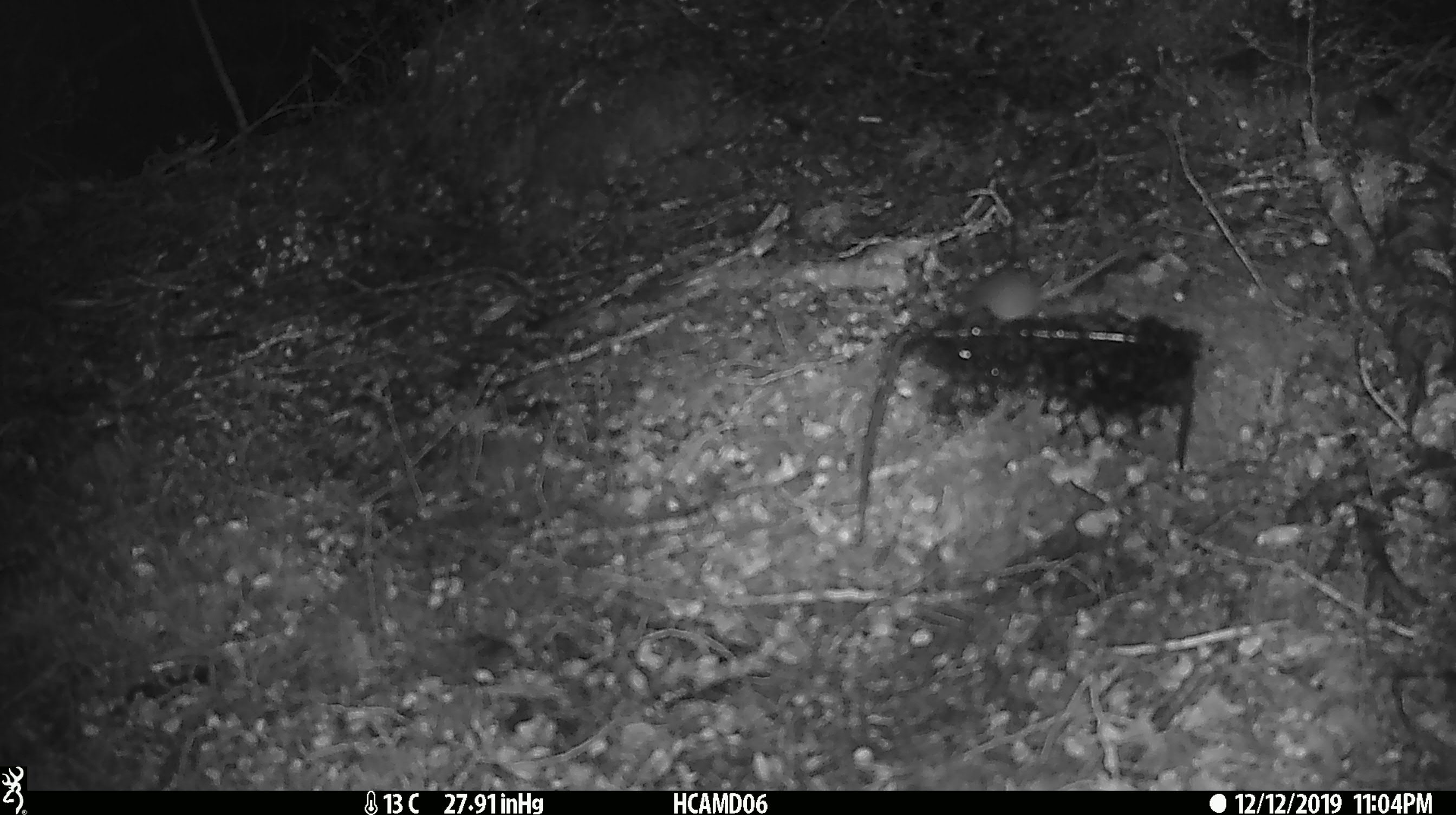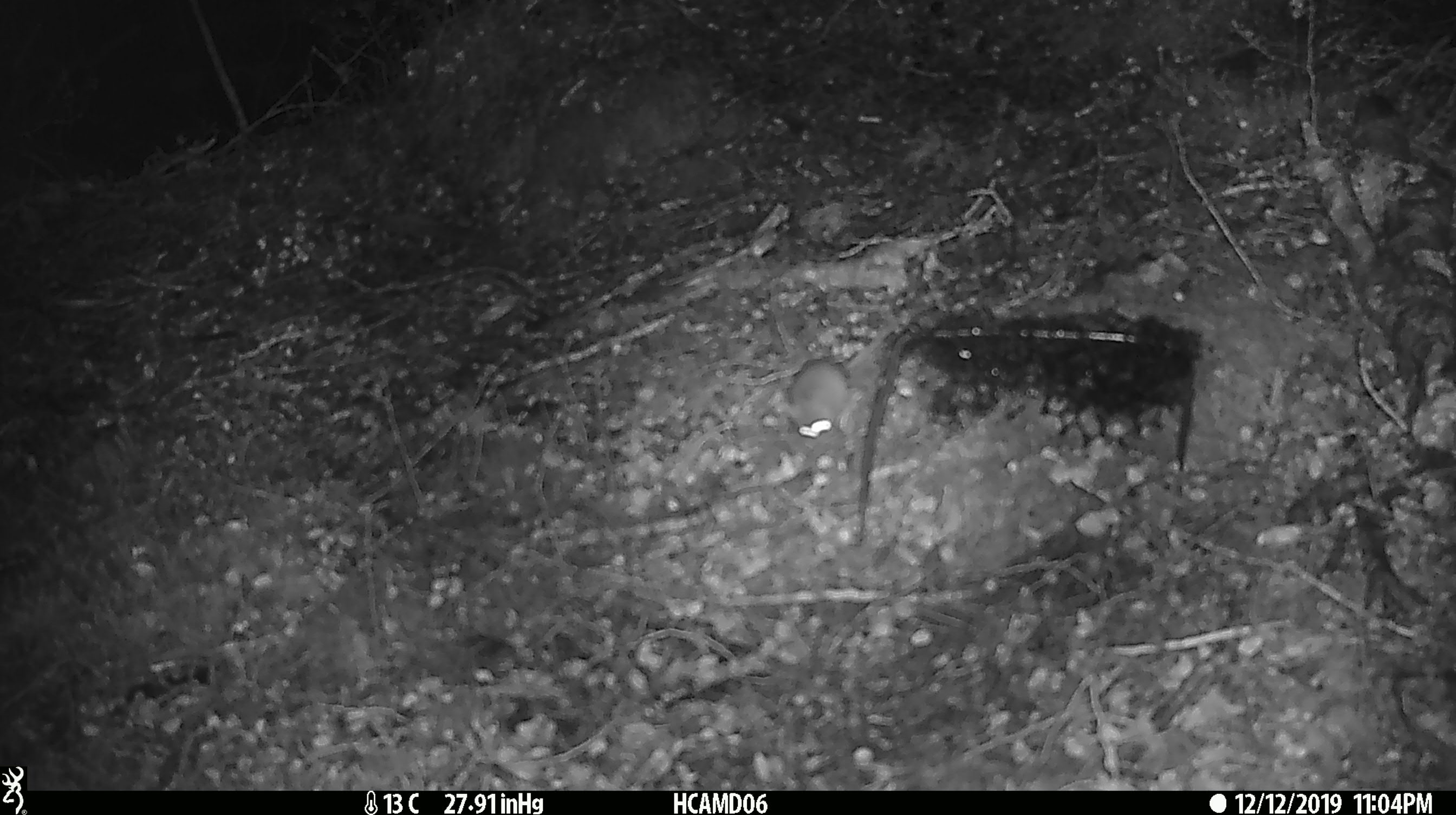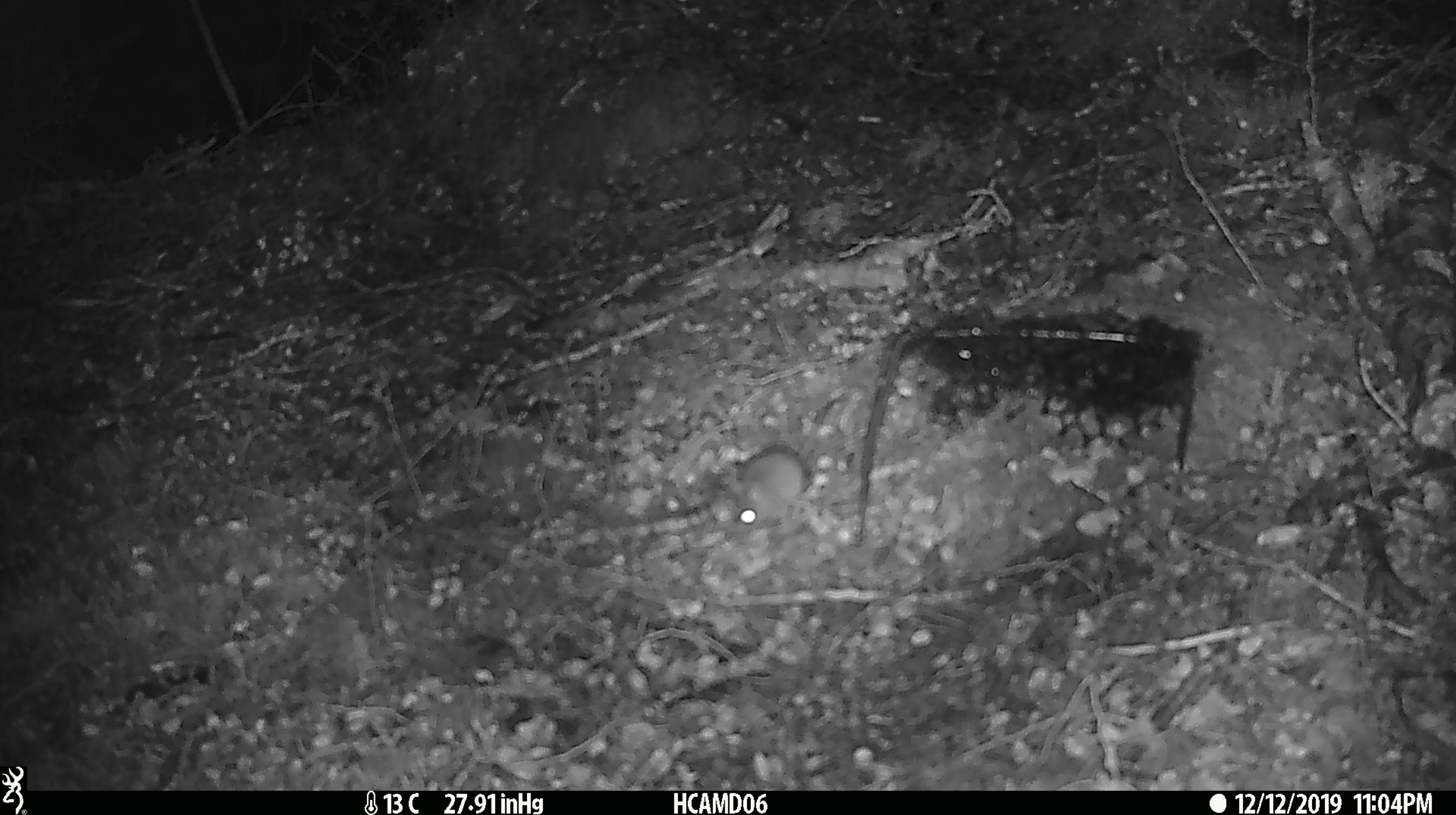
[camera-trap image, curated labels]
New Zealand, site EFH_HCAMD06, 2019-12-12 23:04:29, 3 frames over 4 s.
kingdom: Animalia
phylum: Chordata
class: Mammalia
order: Rodentia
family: Muridae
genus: Mus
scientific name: Mus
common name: mouse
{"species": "mouse (Mus)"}